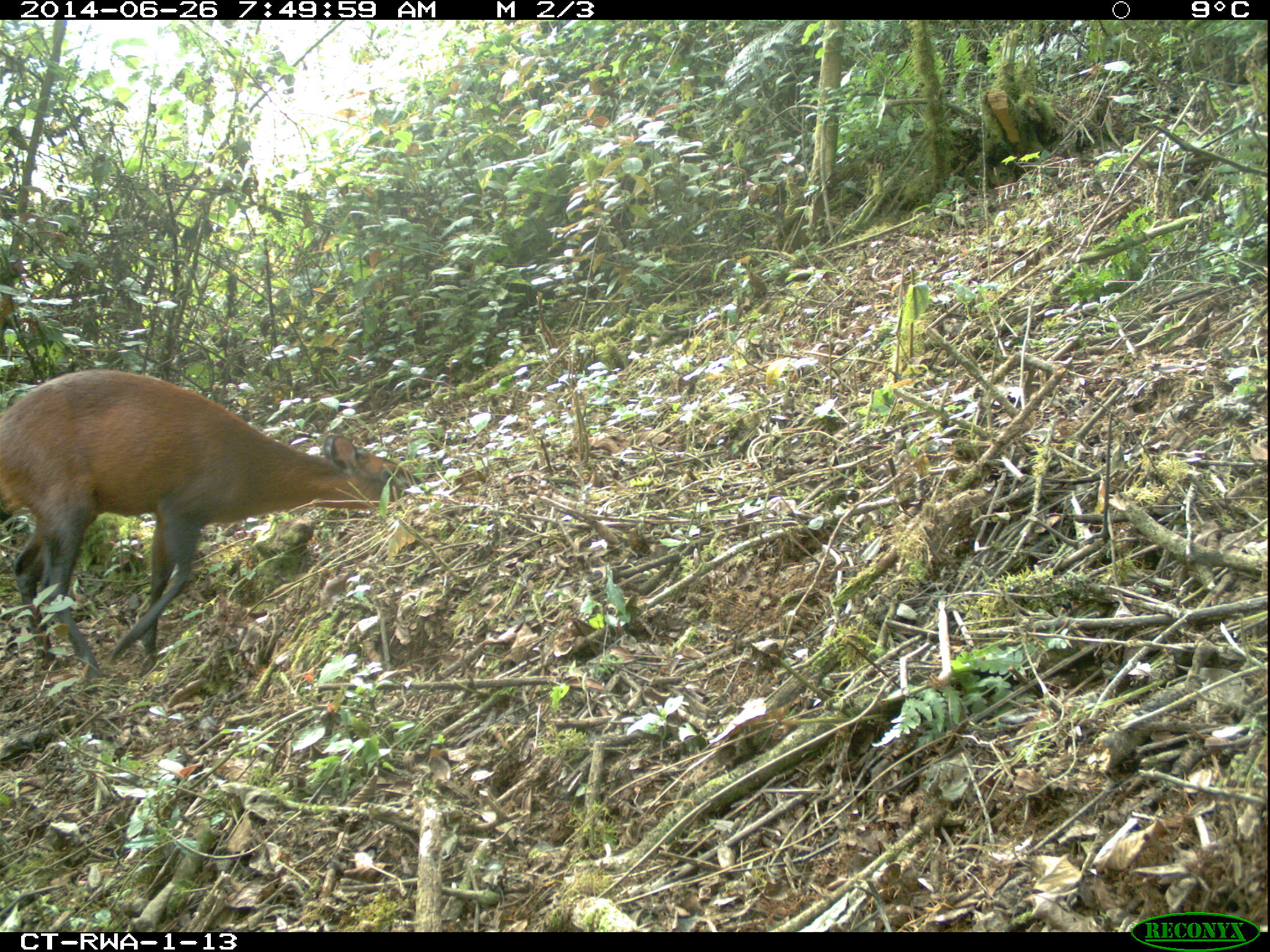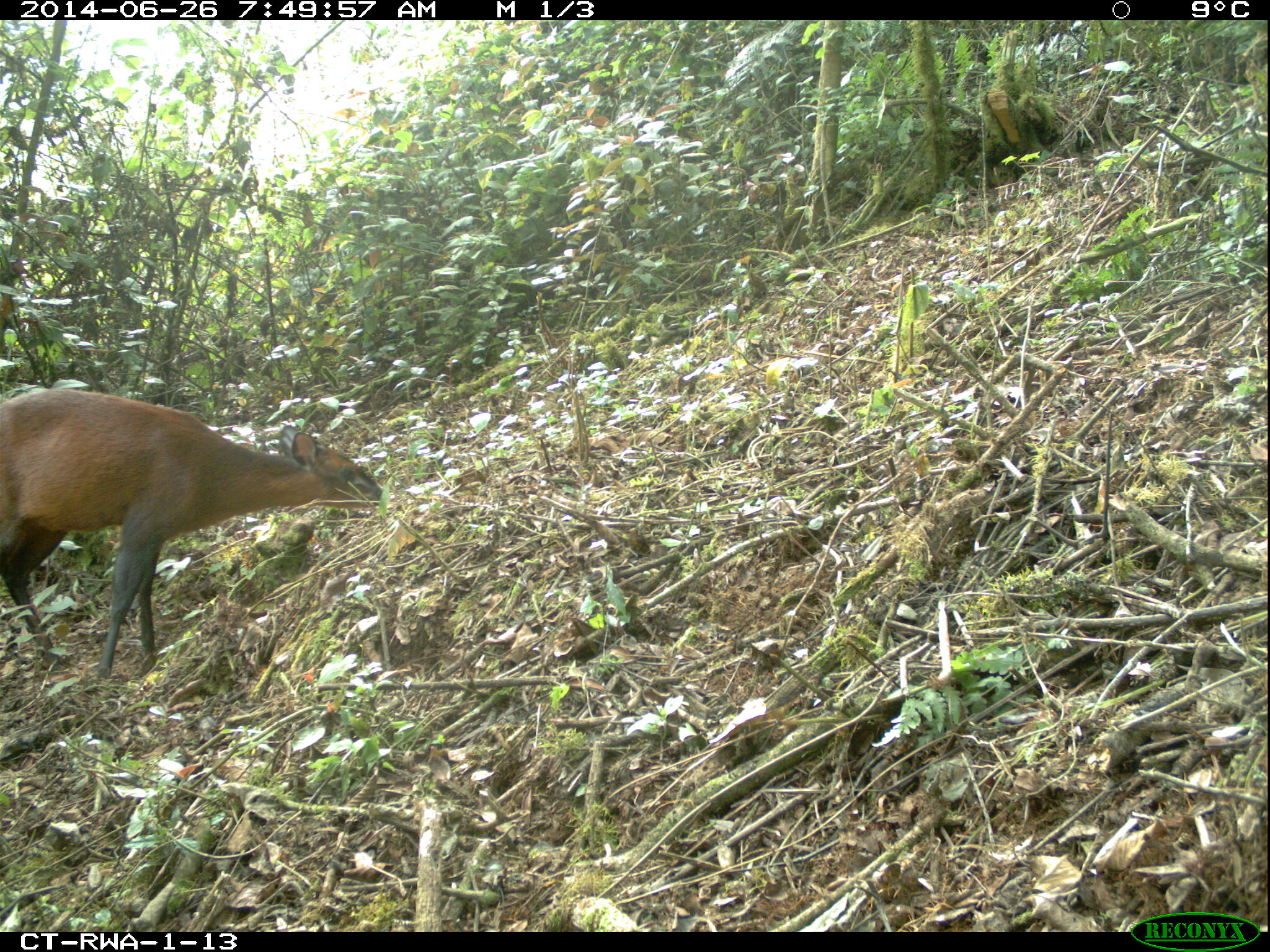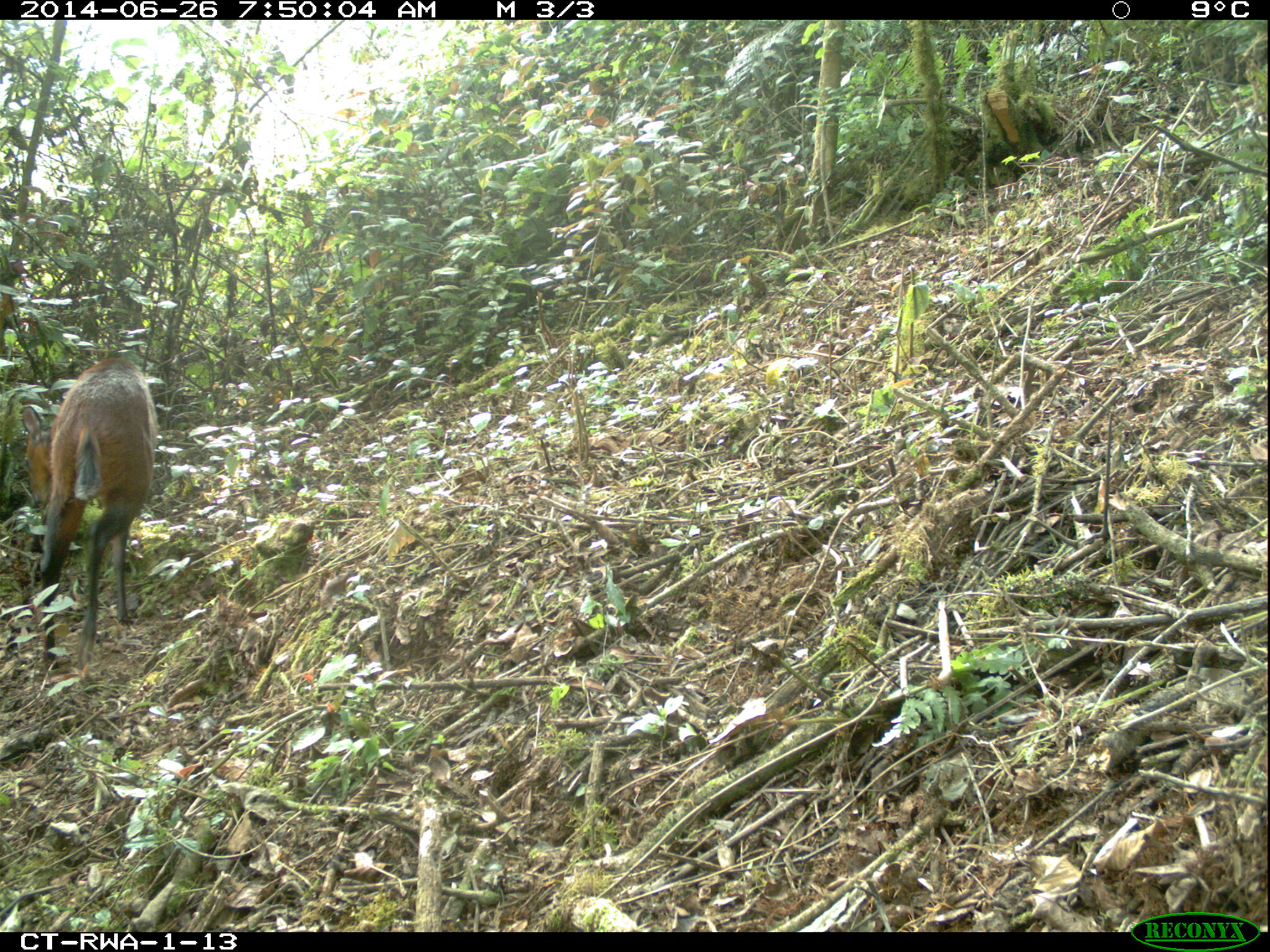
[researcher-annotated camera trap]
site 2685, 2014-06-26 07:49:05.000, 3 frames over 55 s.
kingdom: Animalia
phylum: Chordata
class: Mammalia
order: Artiodactyla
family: Bovidae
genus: Cephalophus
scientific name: Cephalophus nigrifrons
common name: black-fronted duiker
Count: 1.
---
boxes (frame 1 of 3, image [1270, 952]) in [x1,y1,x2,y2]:
cephalophus nigrifrons: [0,365,421,681]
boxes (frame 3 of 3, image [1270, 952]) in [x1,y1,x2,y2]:
cephalophus nigrifrons: [20,355,158,666]